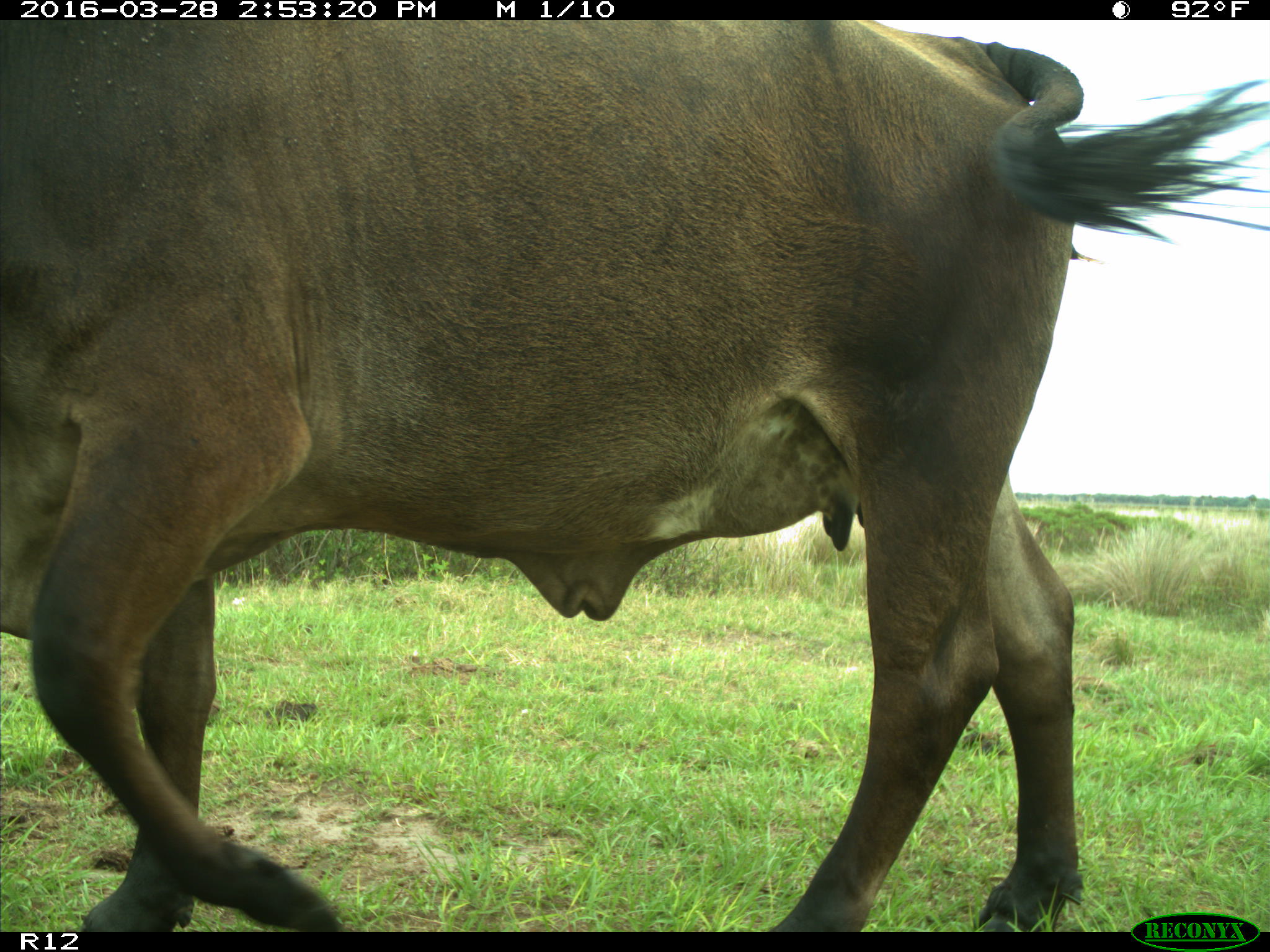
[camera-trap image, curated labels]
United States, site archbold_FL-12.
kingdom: Animalia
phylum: Chordata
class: Mammalia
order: Artiodactyla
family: Bovidae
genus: Bos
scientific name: Bos taurus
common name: domestic cow